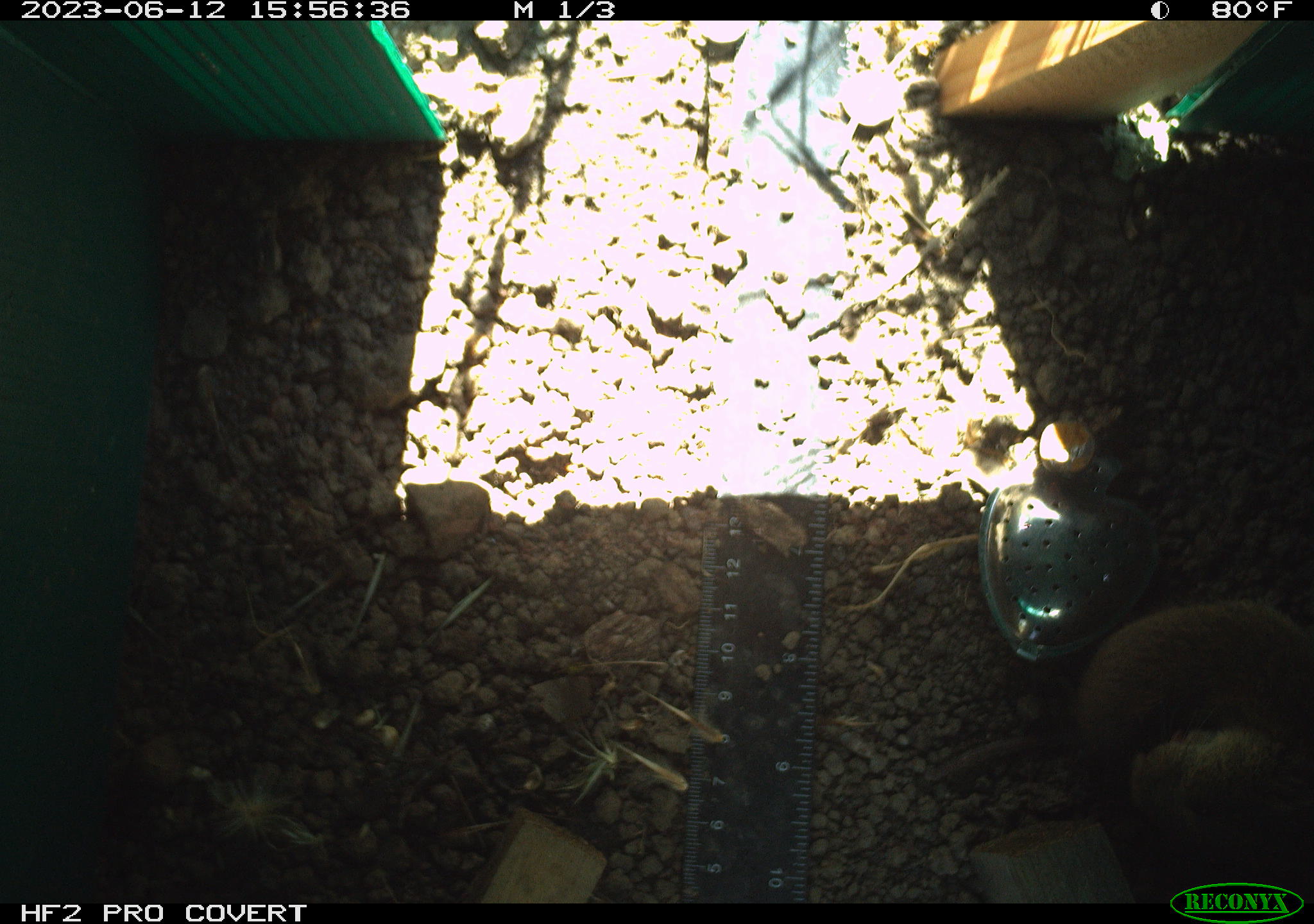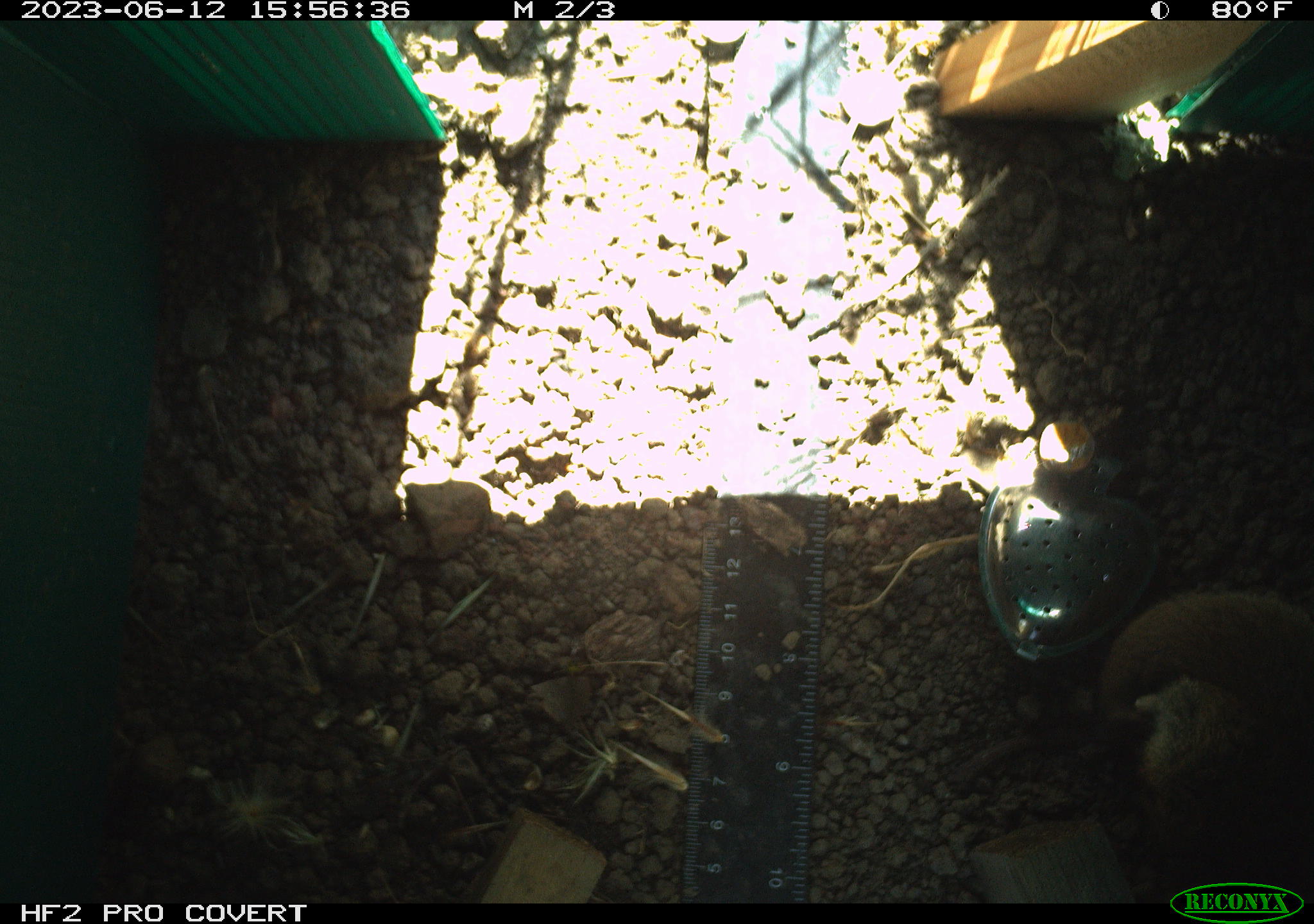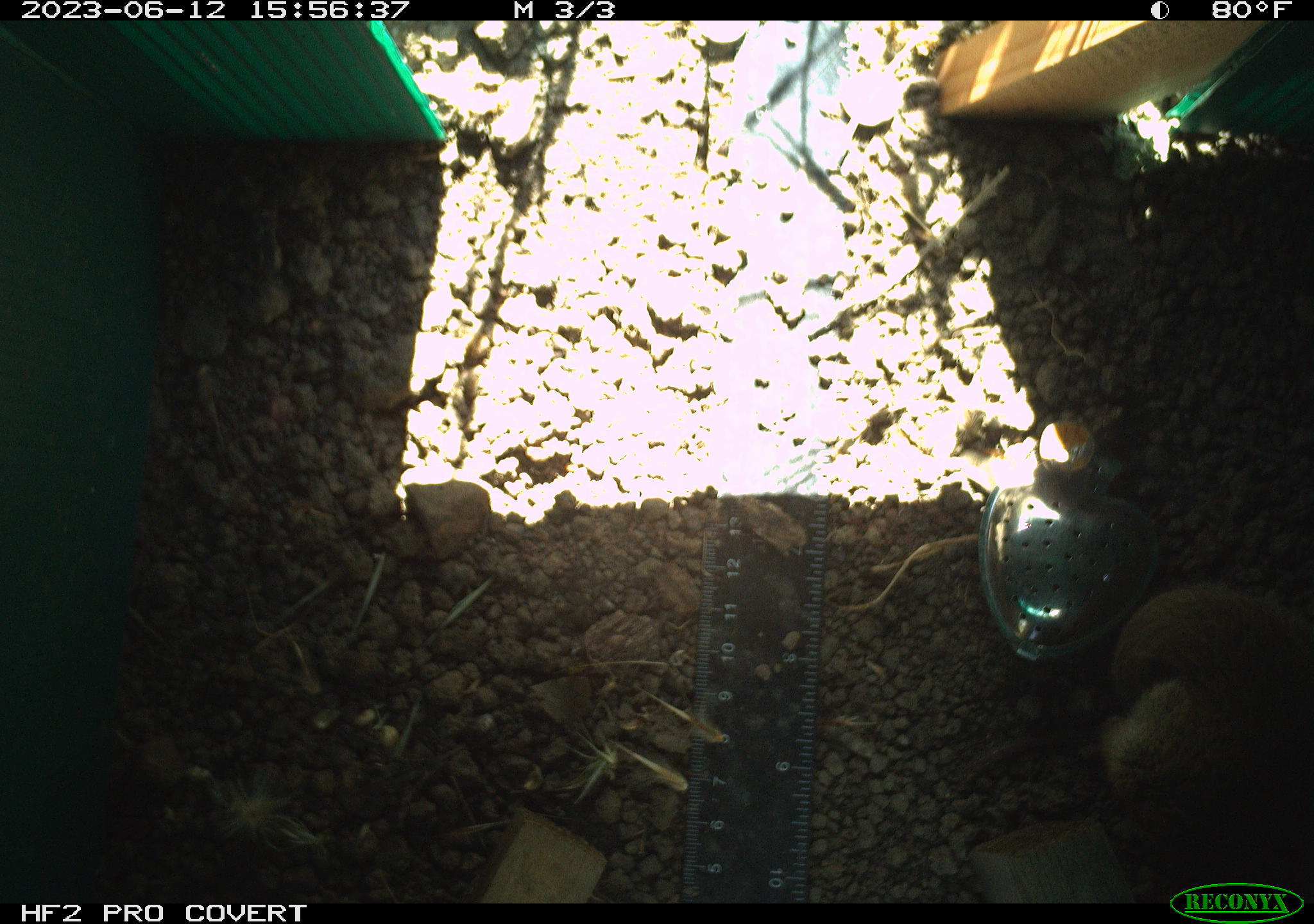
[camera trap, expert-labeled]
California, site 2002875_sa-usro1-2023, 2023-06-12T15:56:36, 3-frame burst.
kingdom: Animalia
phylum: Chordata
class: Mammalia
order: Rodentia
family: Cricetidae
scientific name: Arvicolinae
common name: voles, lemmings, and muskrats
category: arvicolinae subfamily